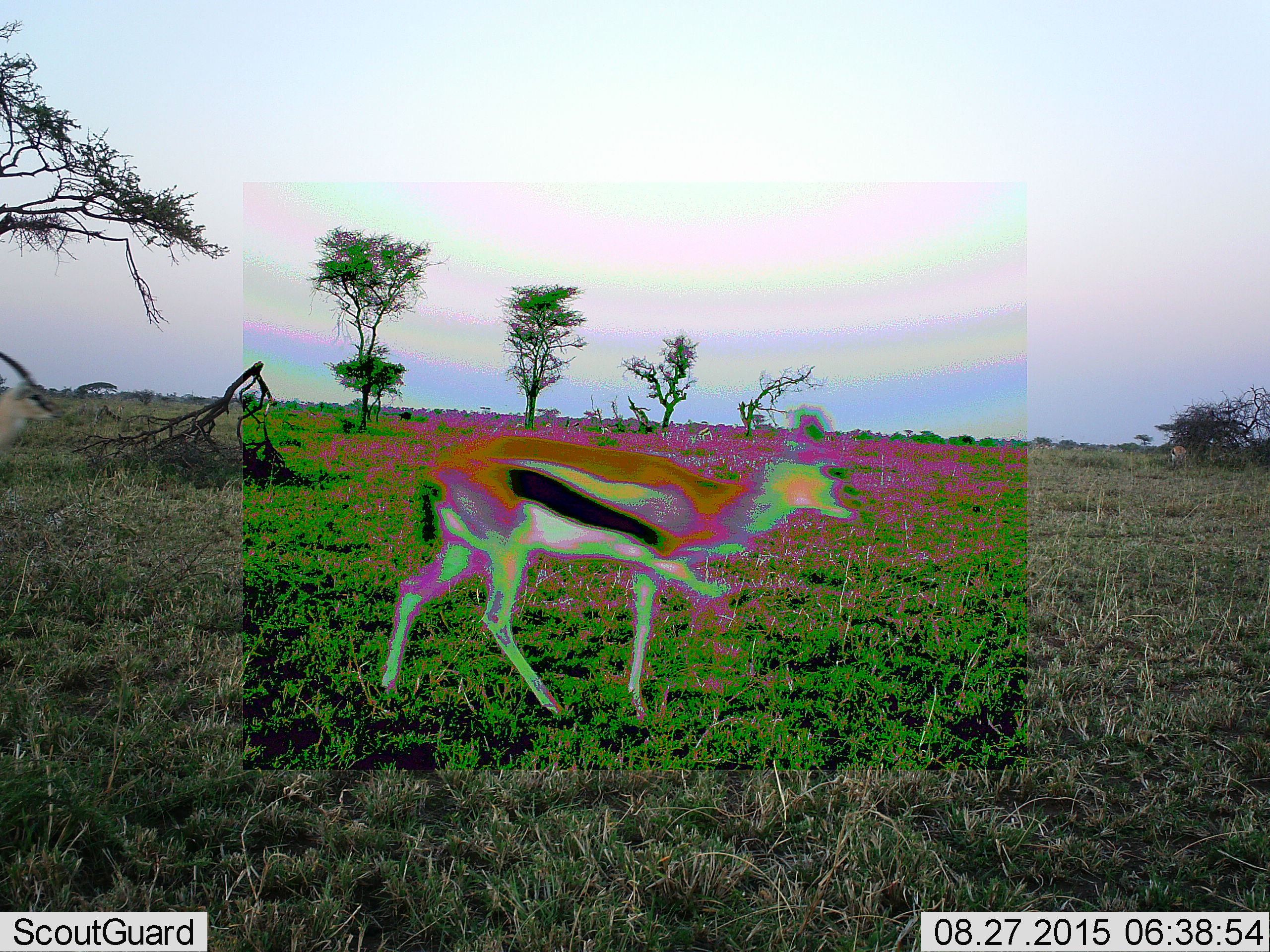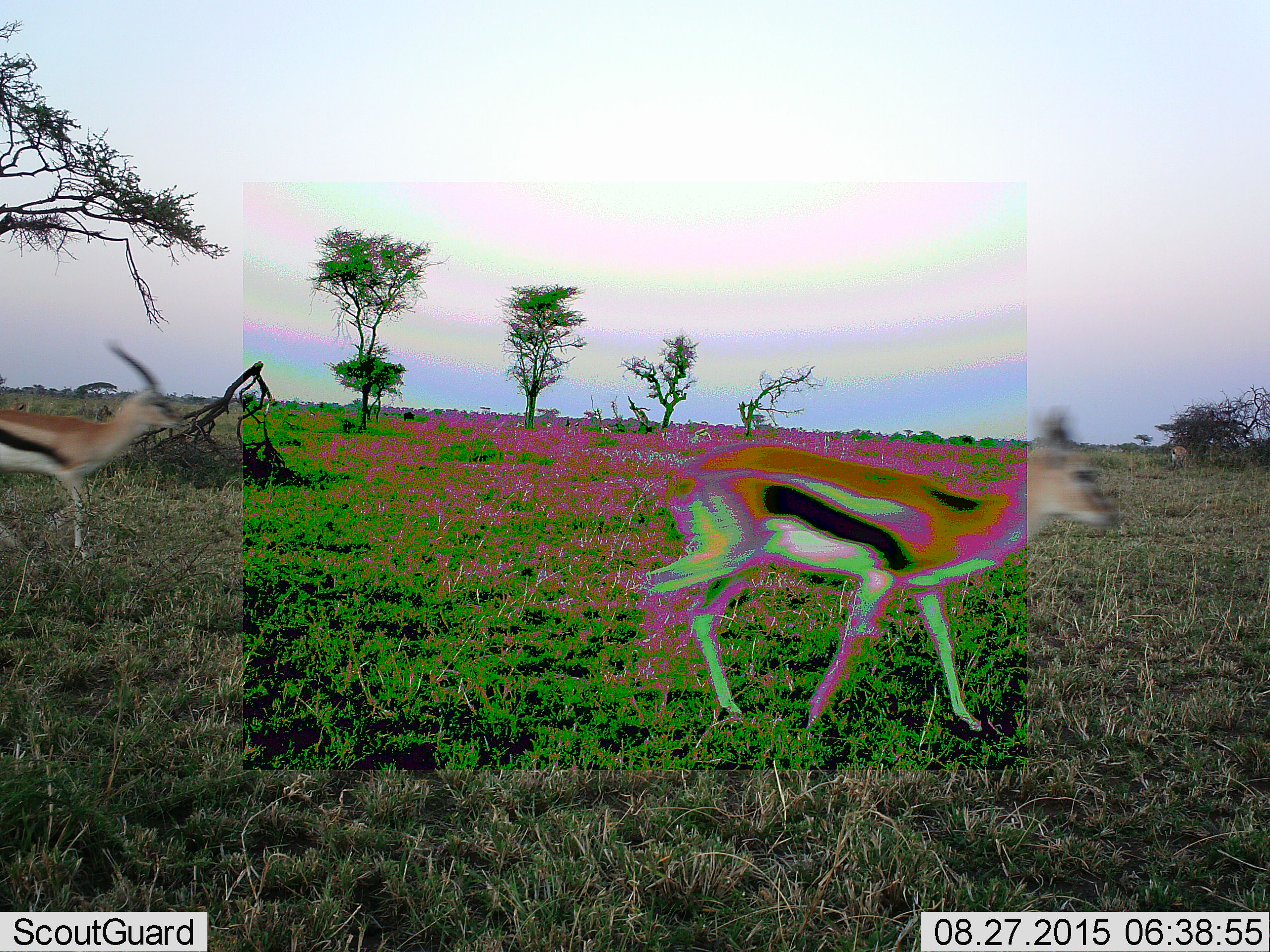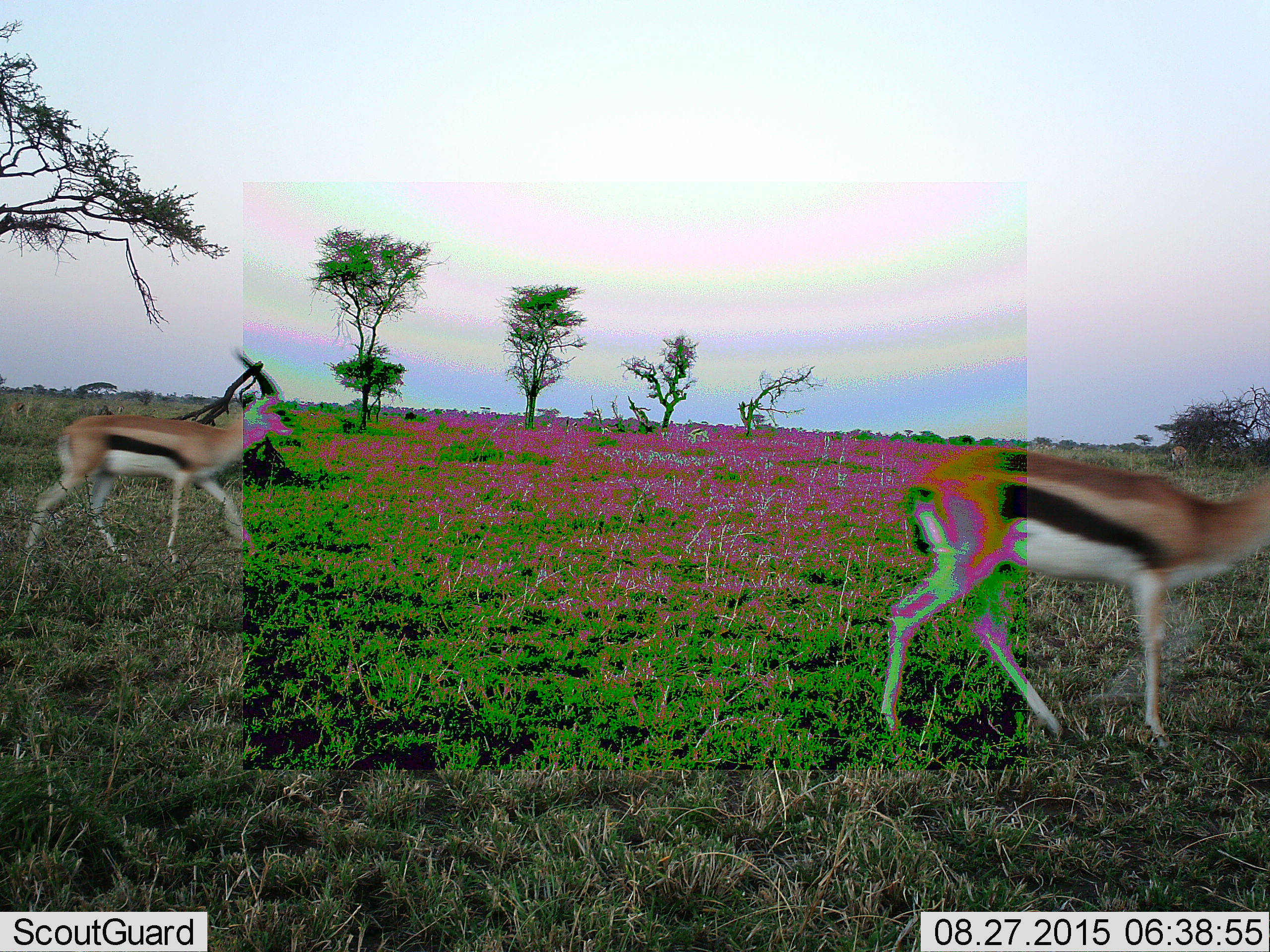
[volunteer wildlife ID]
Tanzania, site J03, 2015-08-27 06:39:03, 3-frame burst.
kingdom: Animalia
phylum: Chordata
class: Mammalia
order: Artiodactyla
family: Bovidae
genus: Eudorcas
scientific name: Eudorcas thomsonii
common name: thomson's gazelle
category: gazellethomsons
Gazellethomsons (thomson's gazelle) (Eudorcas thomsonii), count 2. Behavior (volunteer vote fractions): standing 14%, resting 0%, moving 86%, interacting 0%. Young present (vote fraction): 0%. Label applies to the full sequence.